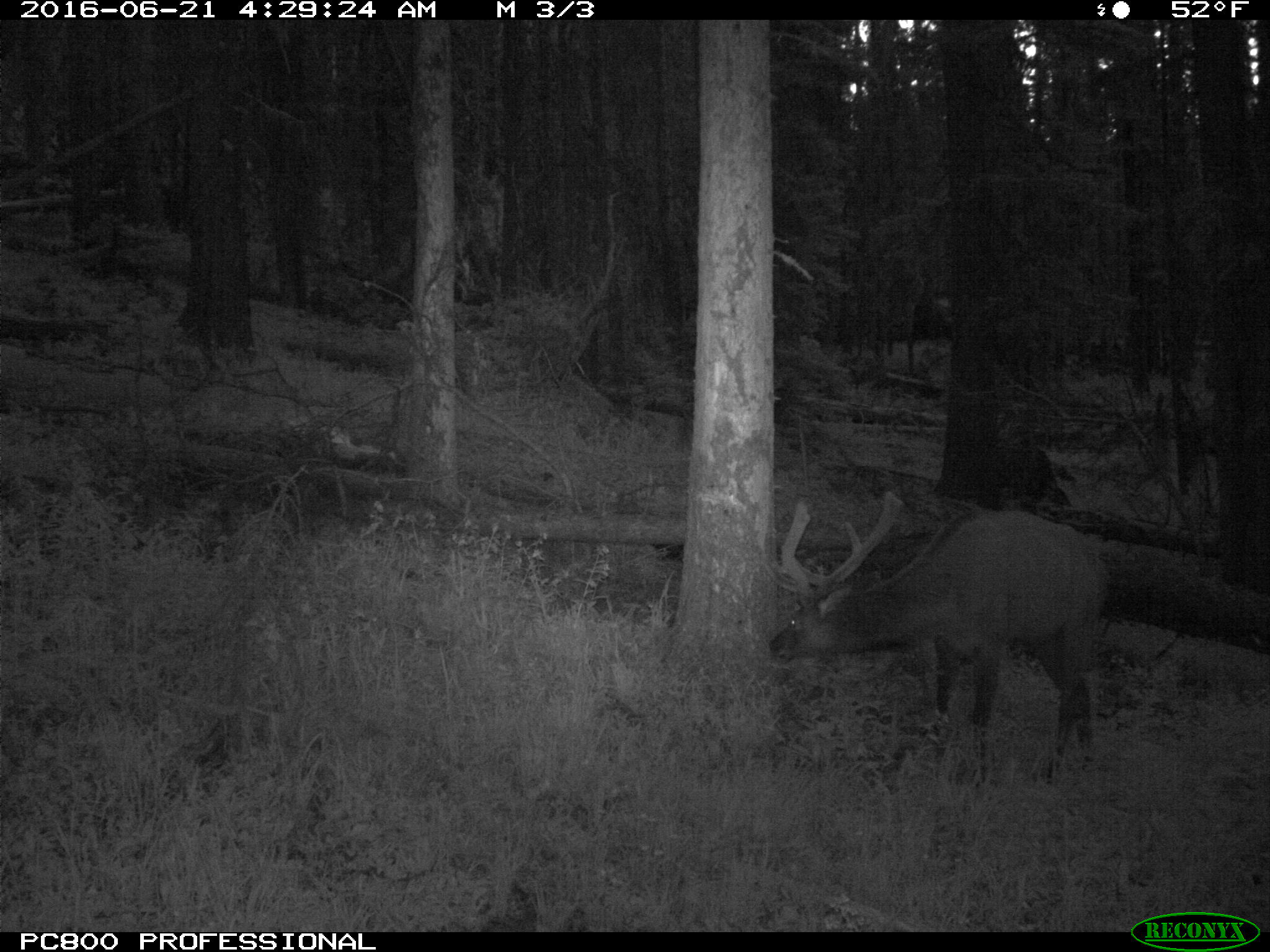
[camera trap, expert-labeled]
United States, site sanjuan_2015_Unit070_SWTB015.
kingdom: Animalia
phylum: Chordata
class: Mammalia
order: Artiodactyla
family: Cervidae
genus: Cervus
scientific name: Cervus elaphus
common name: red deer